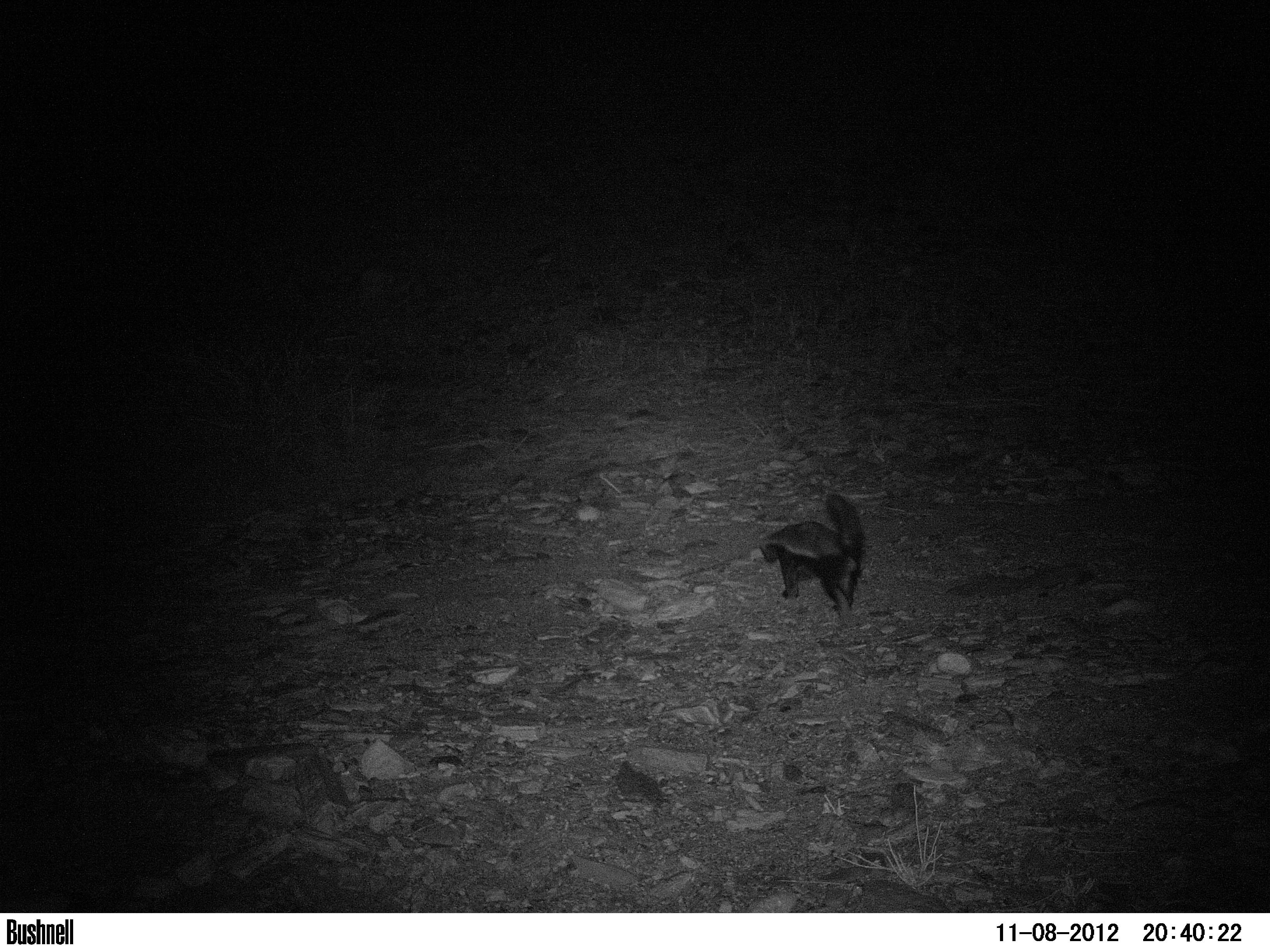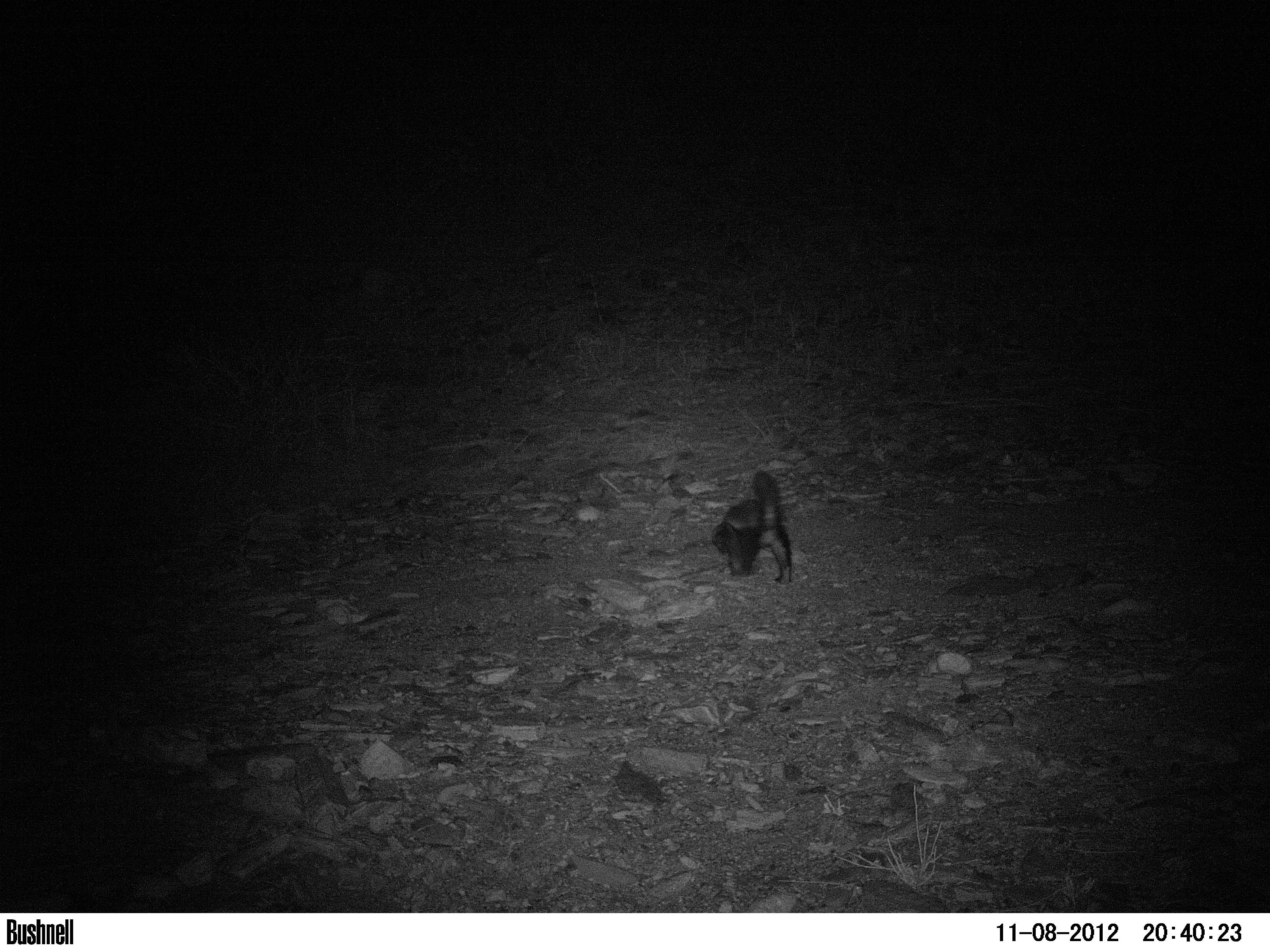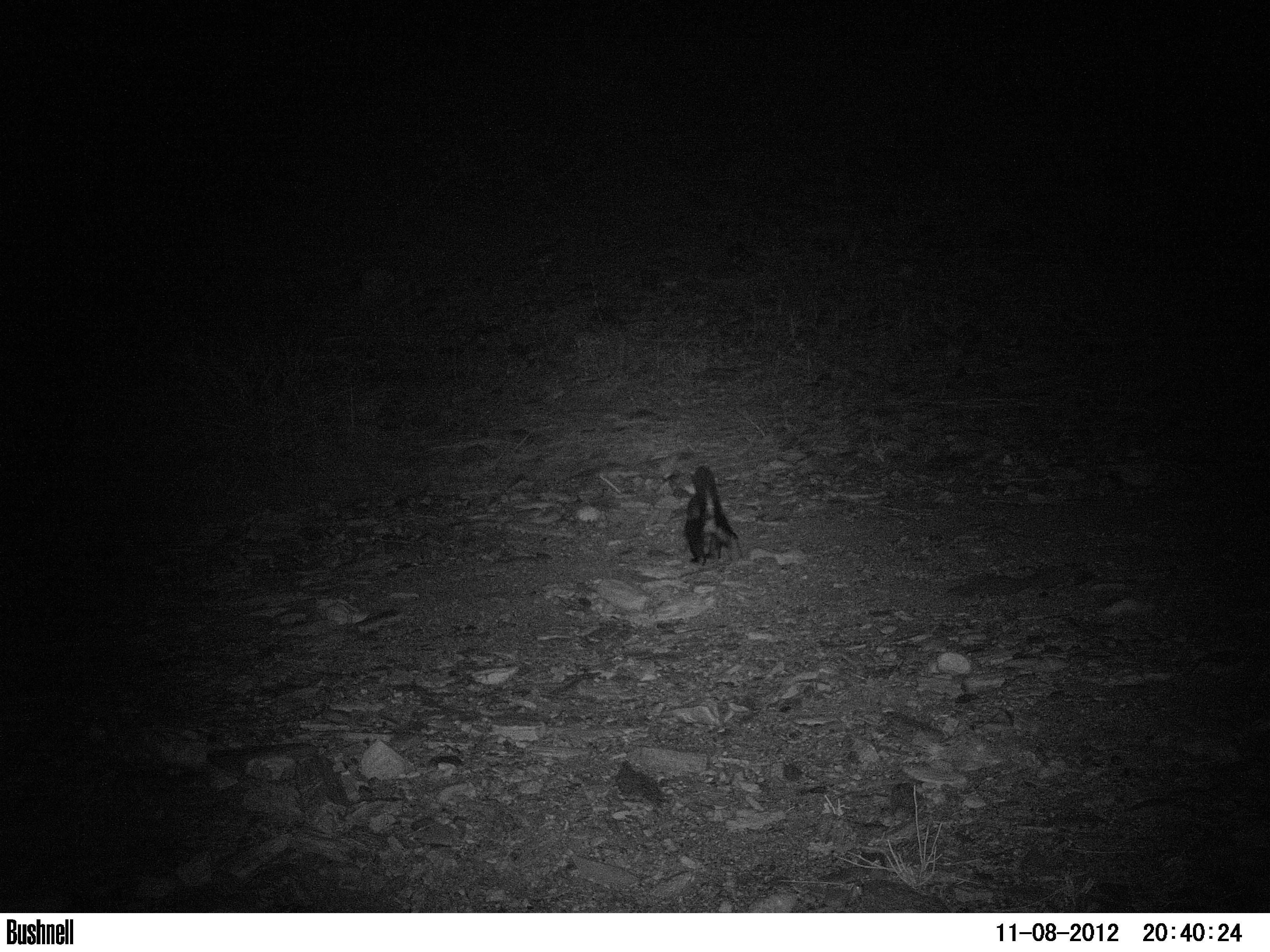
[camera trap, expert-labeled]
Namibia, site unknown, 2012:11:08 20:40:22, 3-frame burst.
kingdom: Animalia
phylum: Chordata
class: Mammalia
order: Carnivora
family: Mustelidae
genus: Mellivora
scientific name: Mellivora capensis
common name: ratel